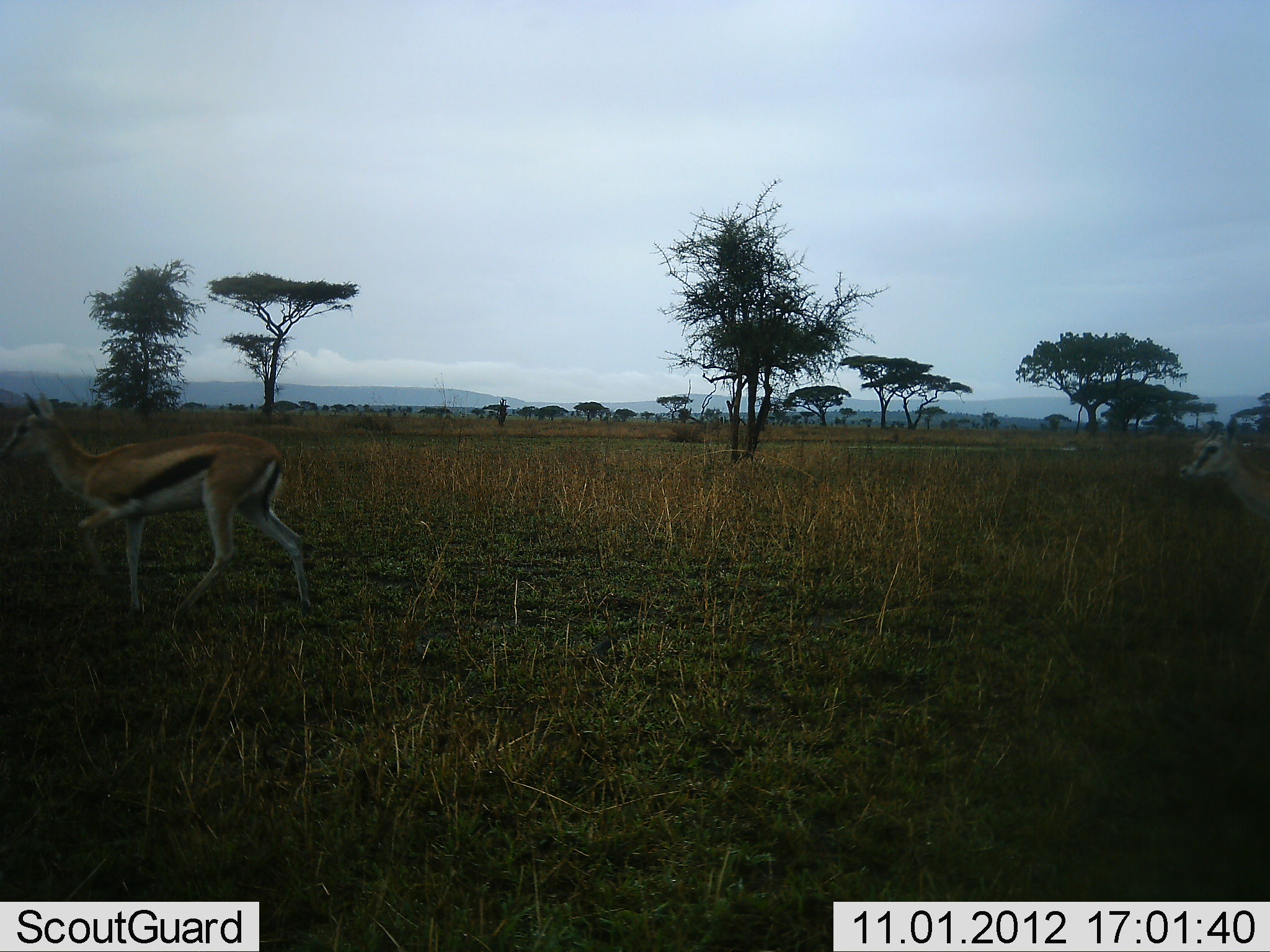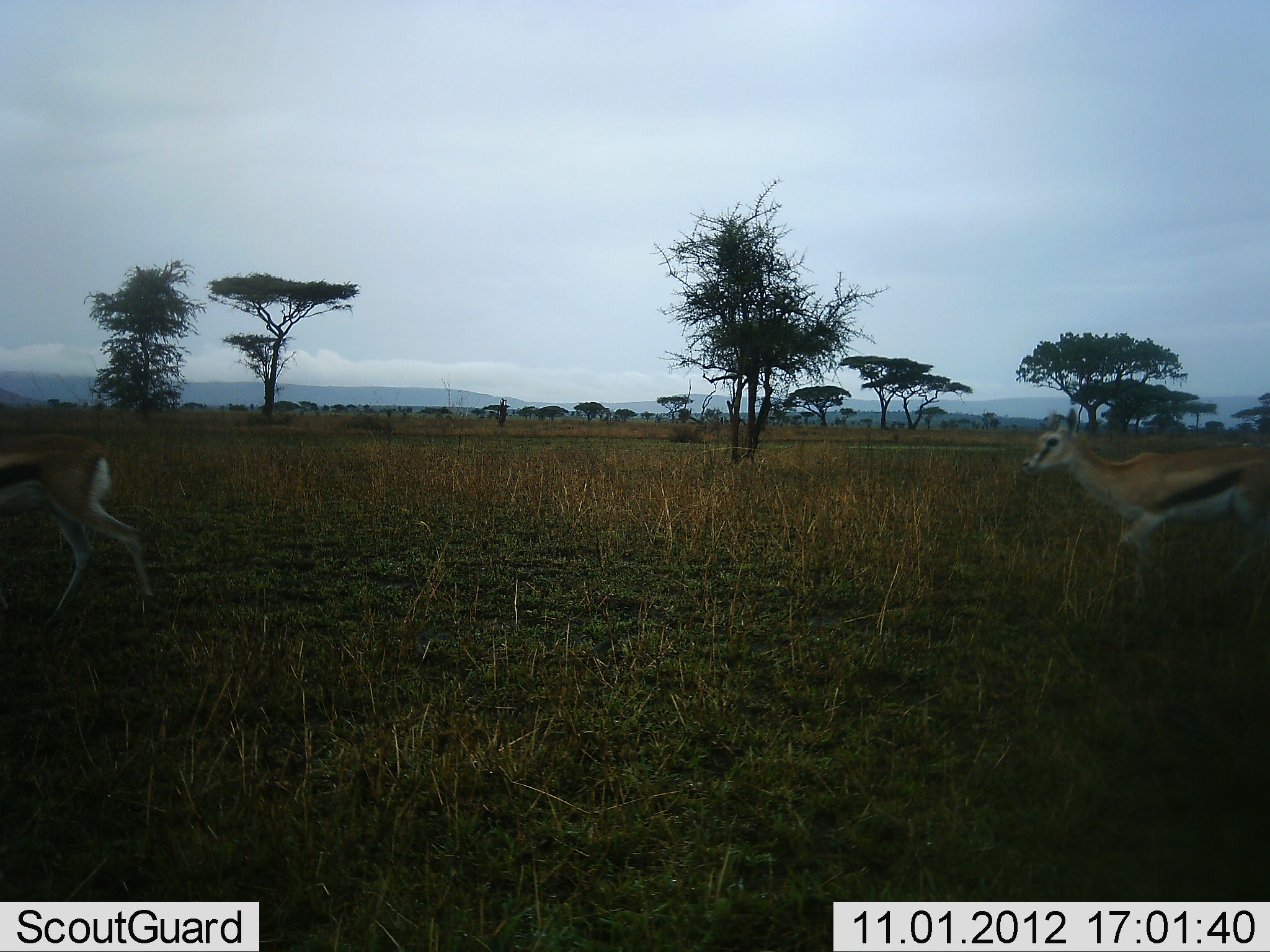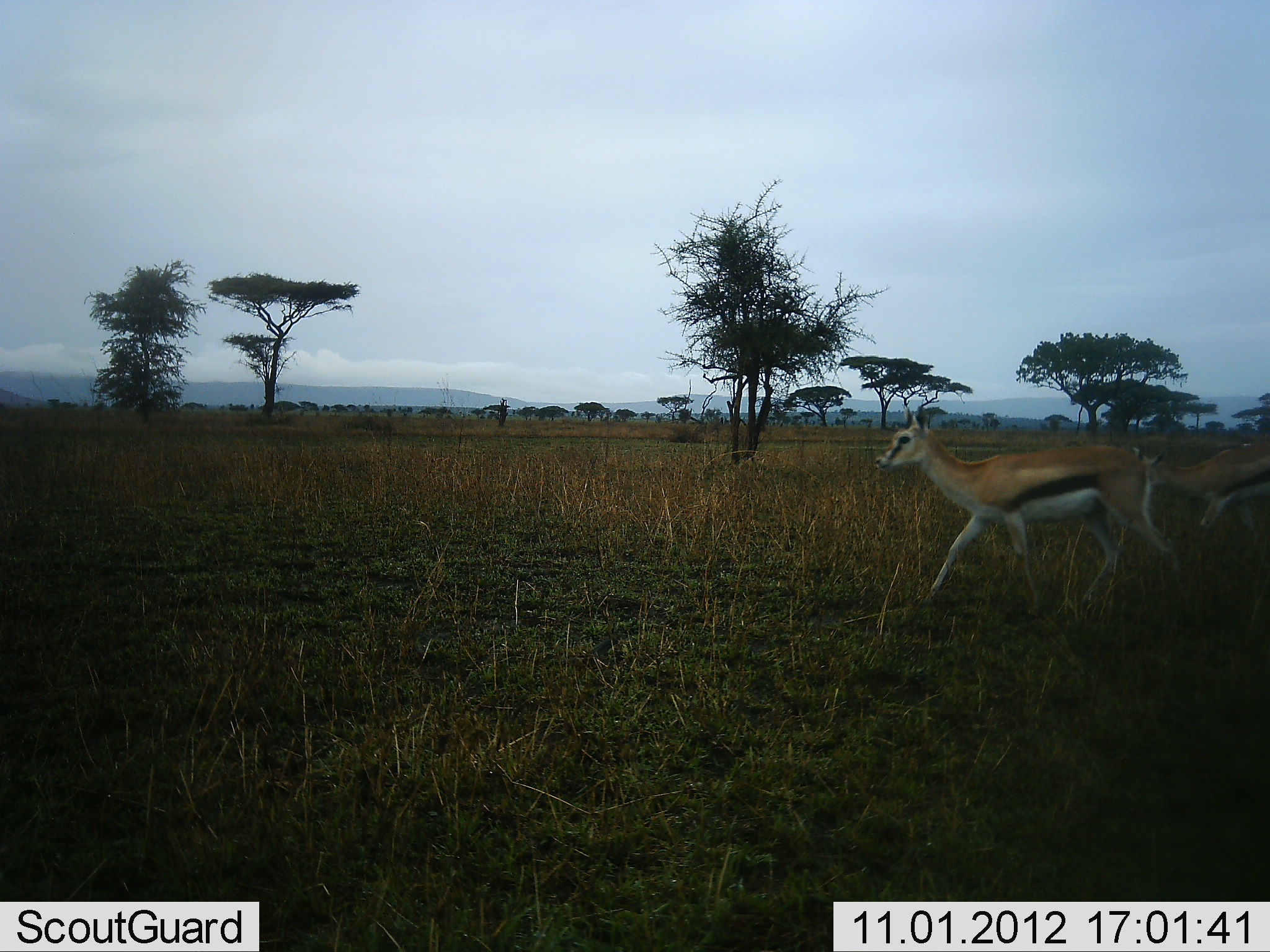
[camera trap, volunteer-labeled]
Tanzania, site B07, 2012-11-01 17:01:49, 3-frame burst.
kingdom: Animalia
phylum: Chordata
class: Mammalia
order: Artiodactyla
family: Bovidae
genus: Eudorcas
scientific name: Eudorcas thomsonii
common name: thomson's gazelle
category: gazellethomsons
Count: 3.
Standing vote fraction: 10%.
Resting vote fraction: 0%.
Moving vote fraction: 90%.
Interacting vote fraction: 0%.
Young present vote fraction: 0%.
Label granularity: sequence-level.